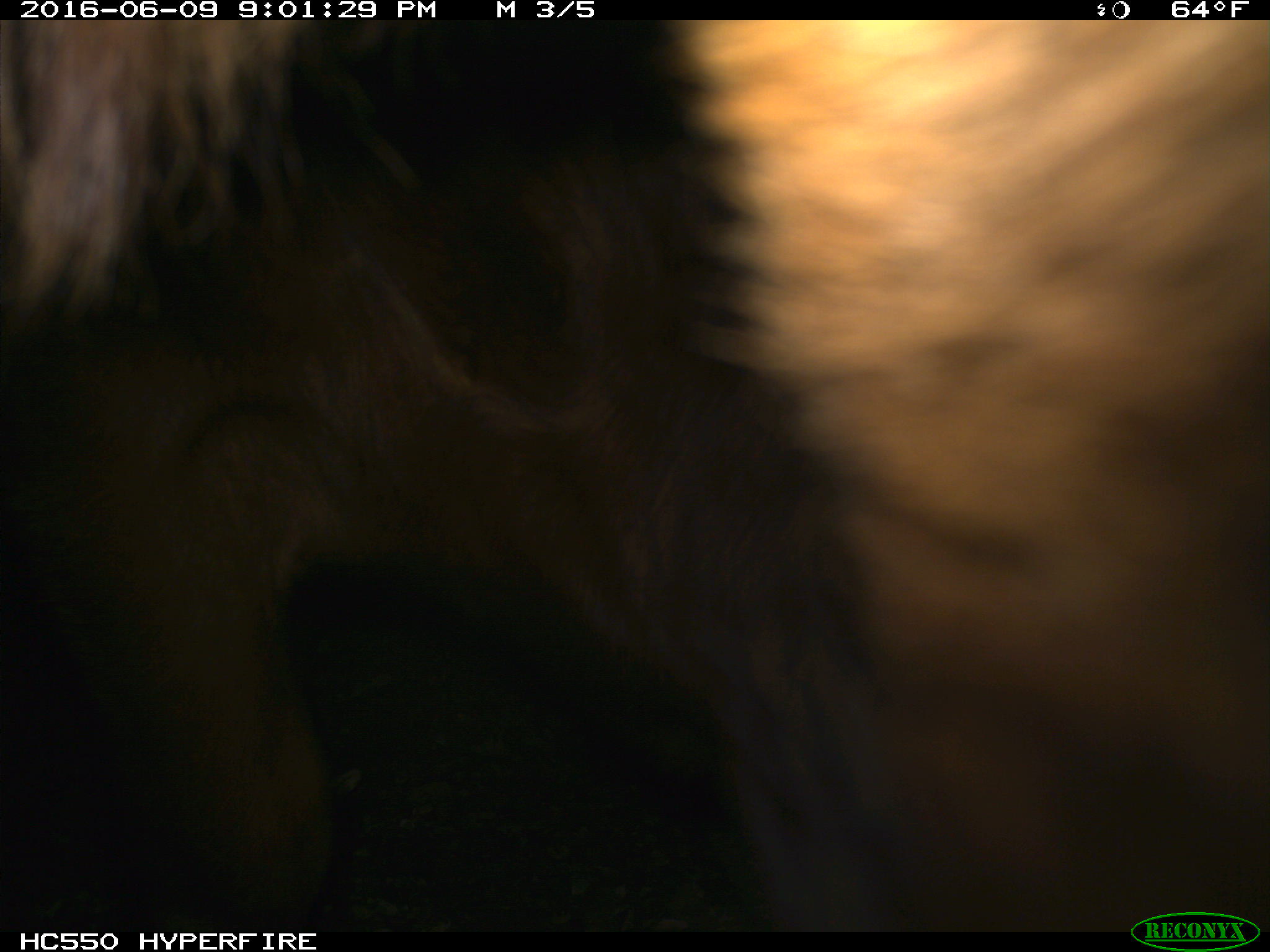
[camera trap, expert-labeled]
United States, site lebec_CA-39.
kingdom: Animalia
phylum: Chordata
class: Mammalia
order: Artiodactyla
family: Bovidae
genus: Bos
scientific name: Bos taurus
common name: domestic cow